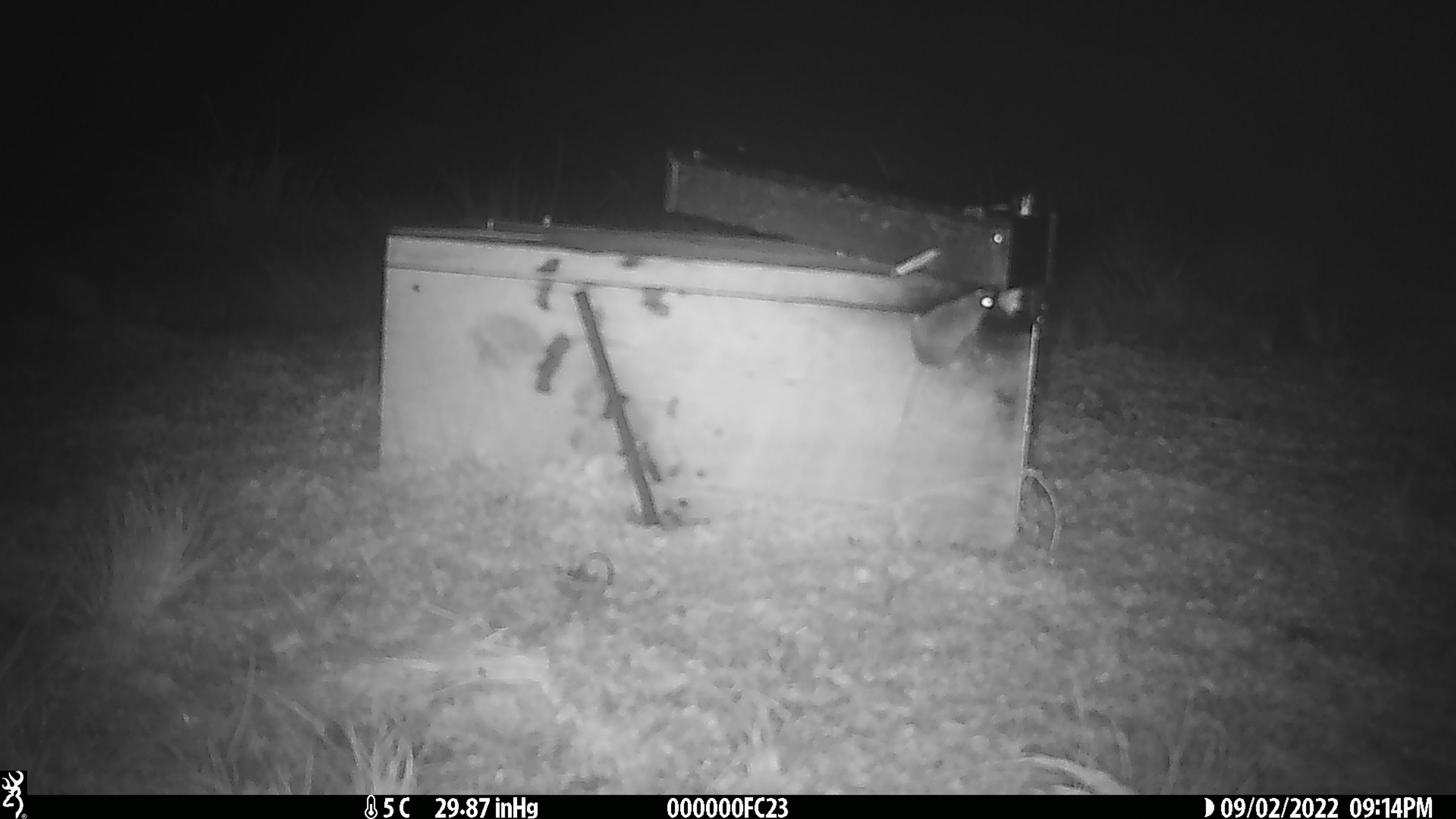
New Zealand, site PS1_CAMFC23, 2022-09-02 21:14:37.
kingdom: Animalia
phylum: Chordata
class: Mammalia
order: Rodentia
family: Muridae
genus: Mus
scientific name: Mus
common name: mouse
Mouse (Mus).